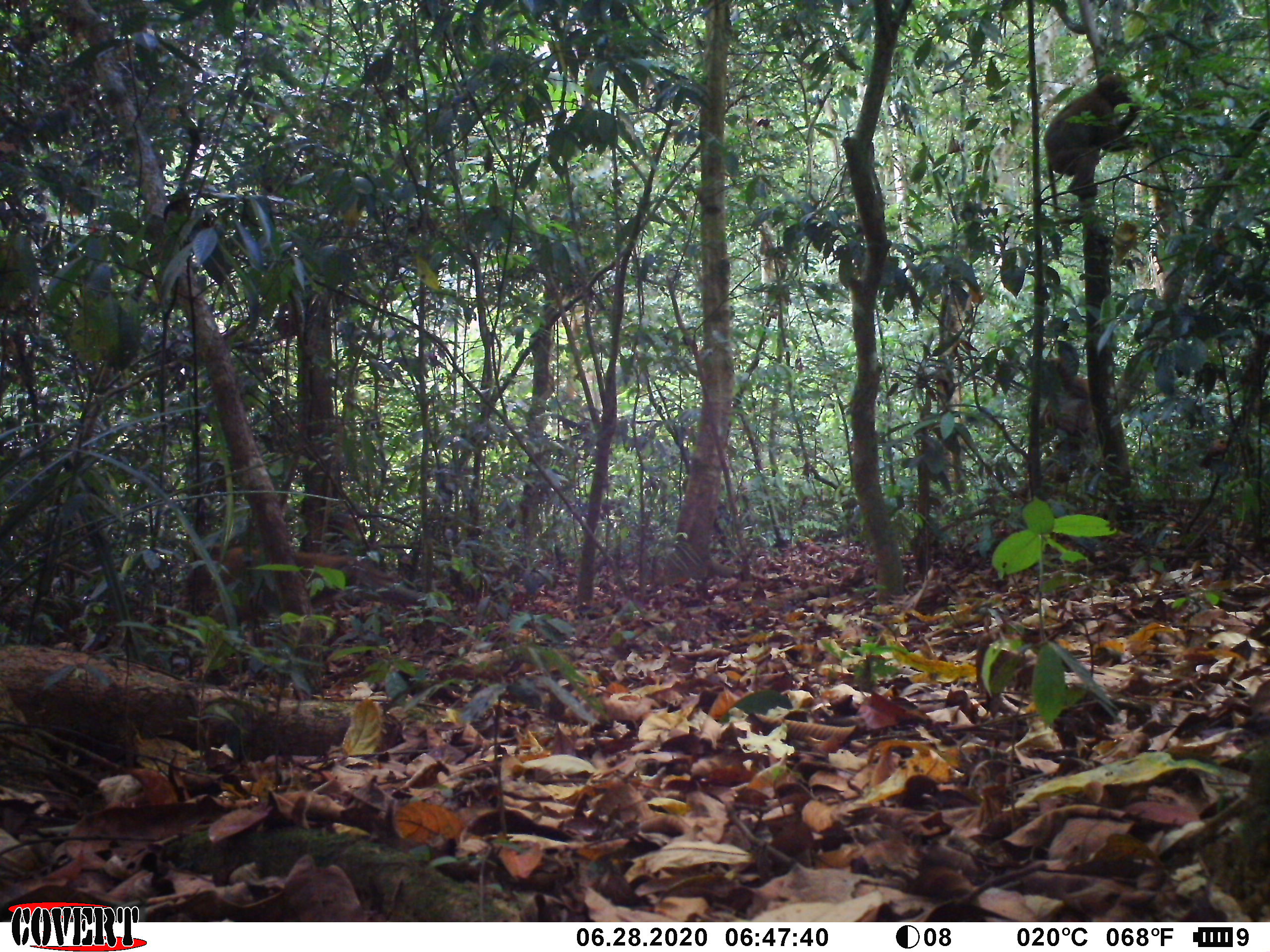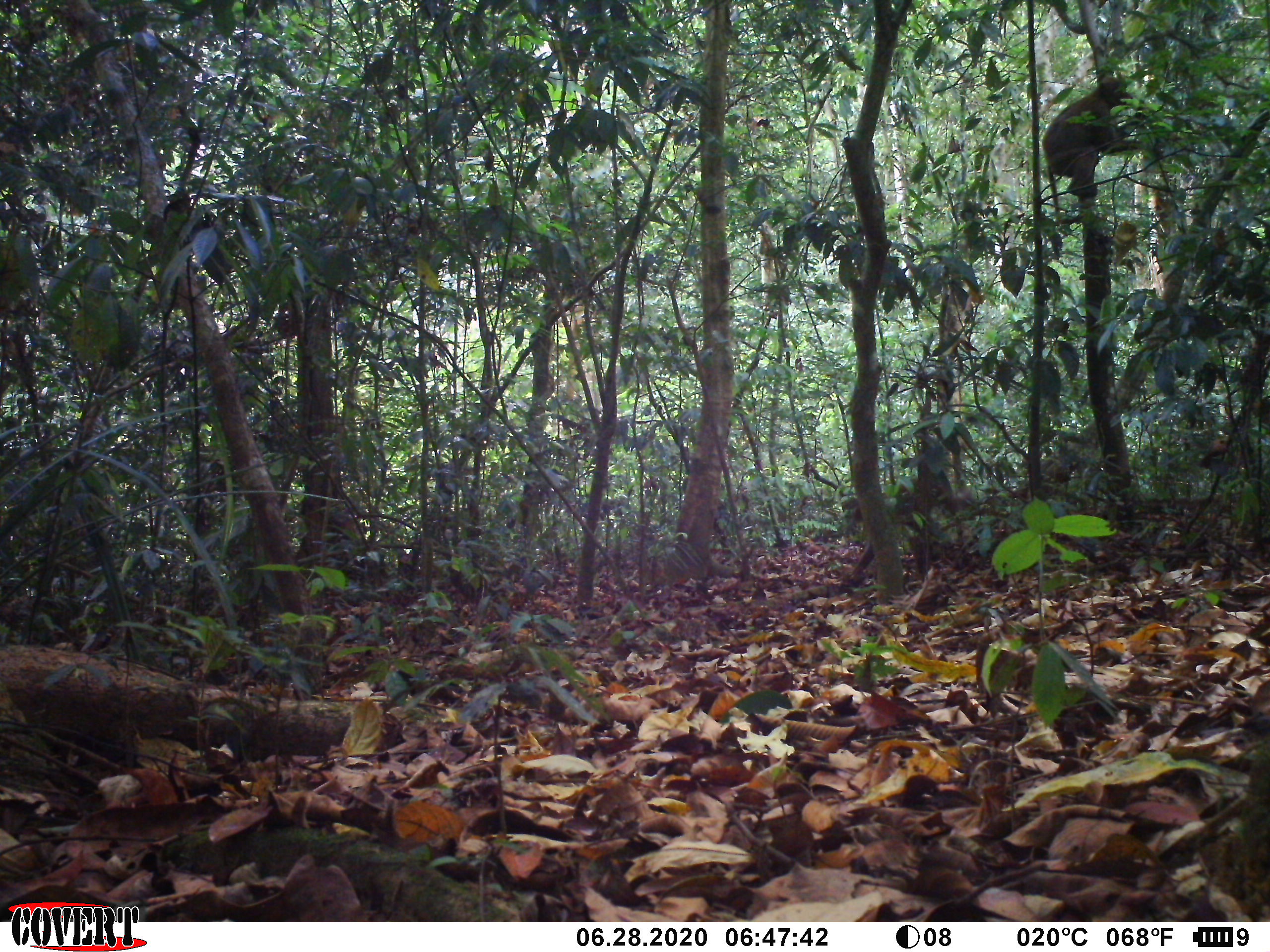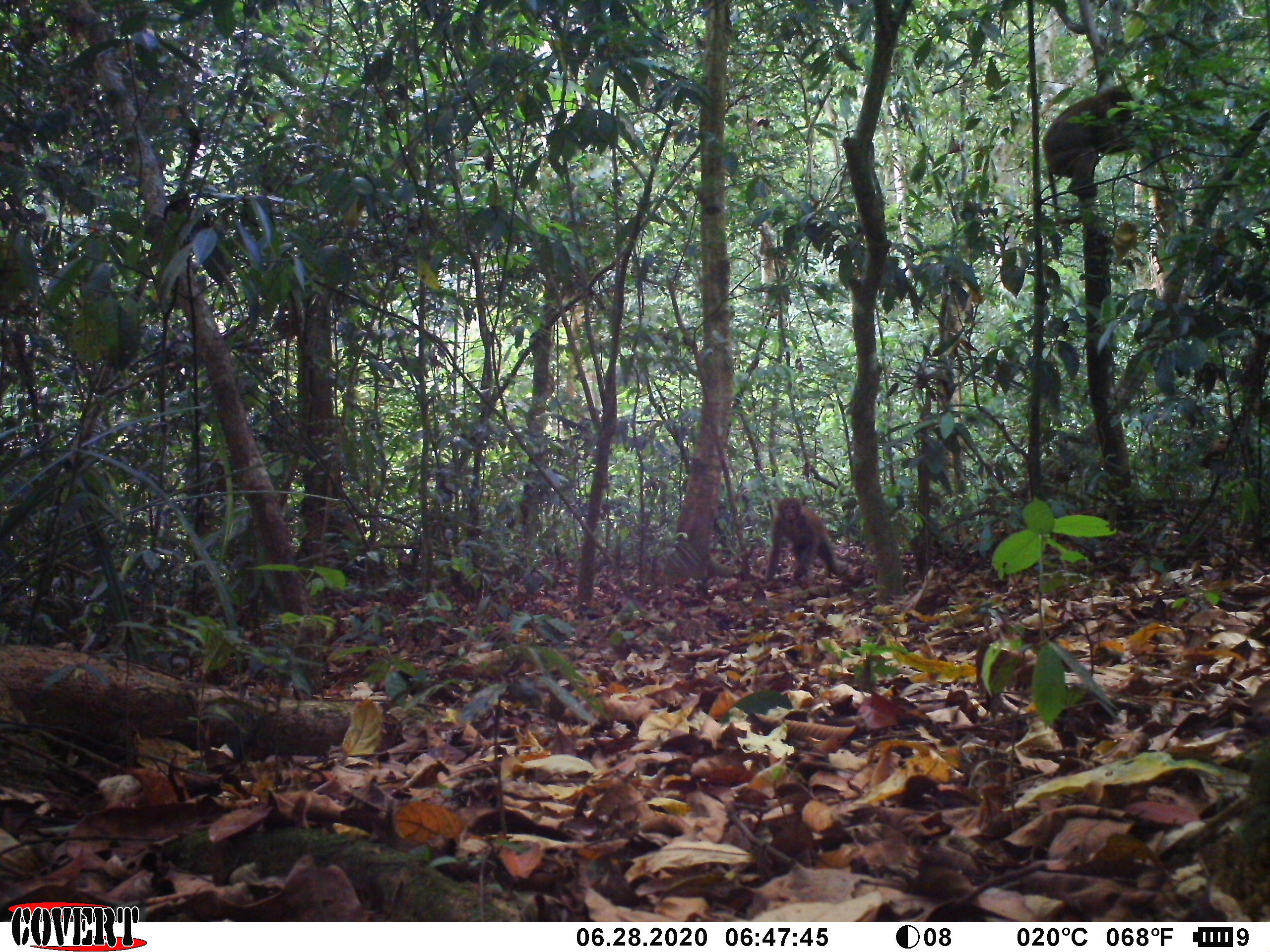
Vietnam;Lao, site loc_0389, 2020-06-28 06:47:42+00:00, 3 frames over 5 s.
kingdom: Animalia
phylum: Chordata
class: Mammalia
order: Primates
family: Cercopithecidae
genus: Macaca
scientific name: Macaca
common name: macaques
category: assam or rhesus macaque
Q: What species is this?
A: Assam or rhesus macaque (macaques) (Macaca).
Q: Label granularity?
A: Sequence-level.